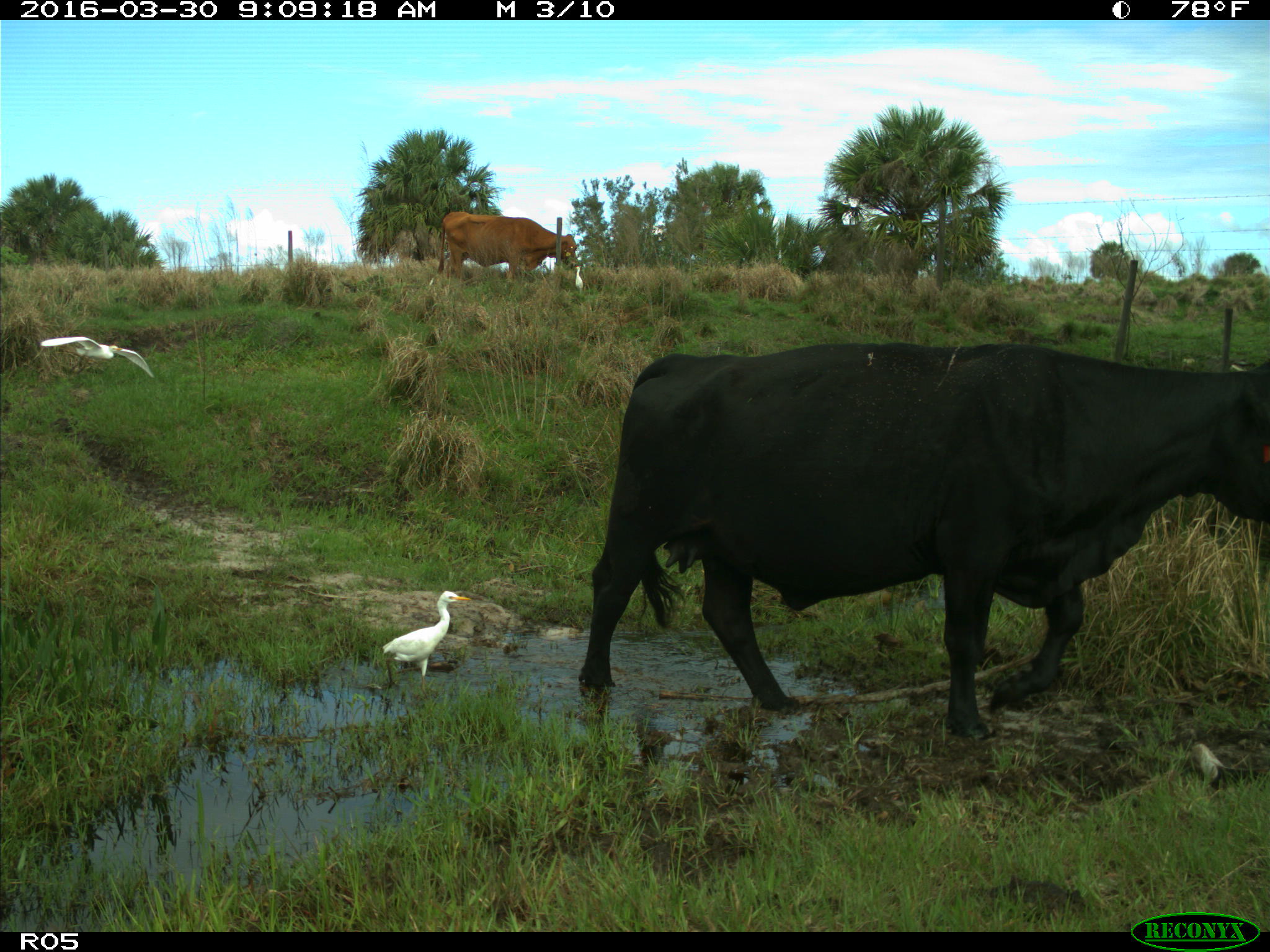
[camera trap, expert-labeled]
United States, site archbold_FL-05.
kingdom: Animalia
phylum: Chordata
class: Mammalia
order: Artiodactyla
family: Bovidae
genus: Bos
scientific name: Bos taurus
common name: domestic cow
Bos taurus (domestic cow).